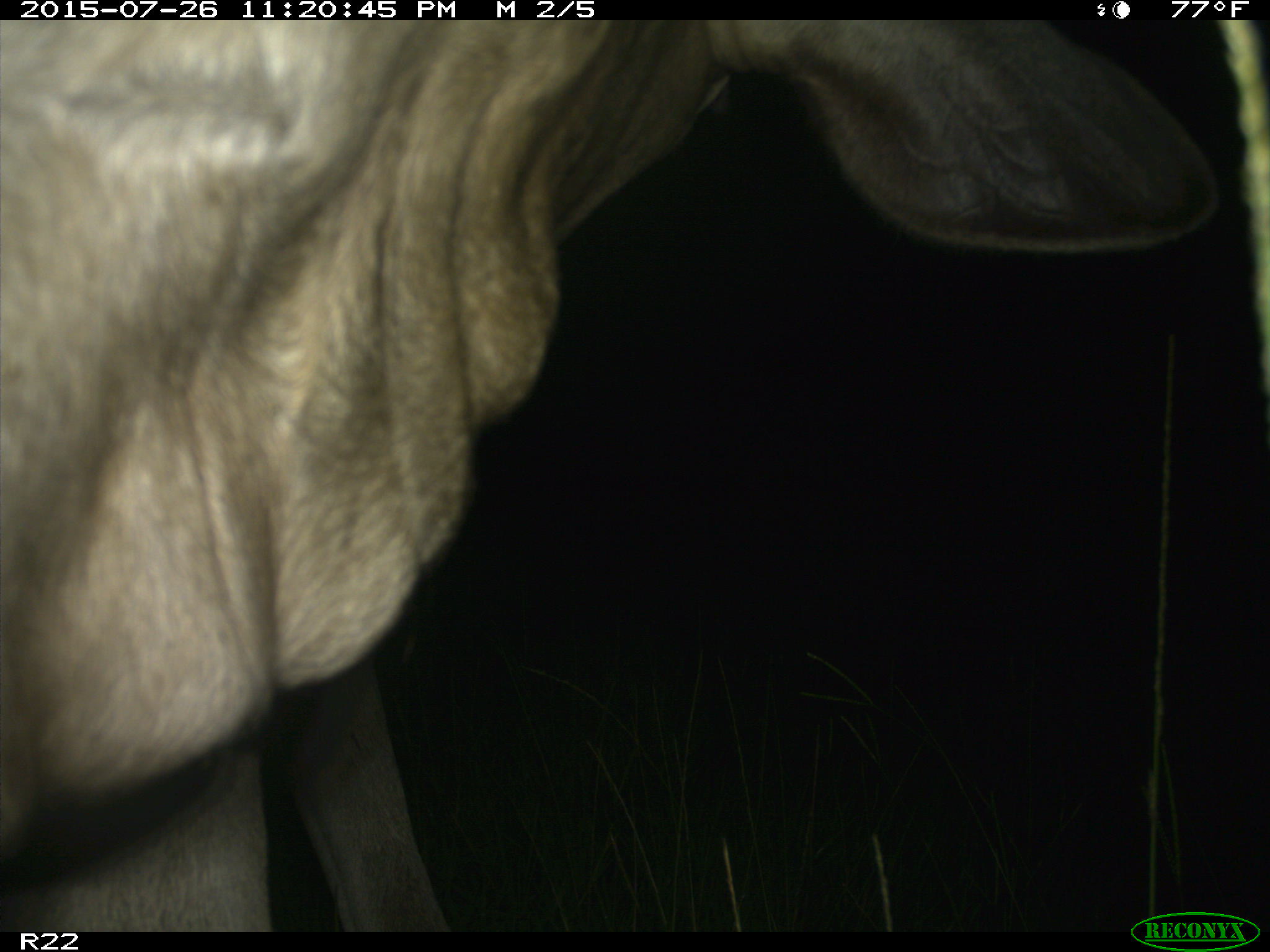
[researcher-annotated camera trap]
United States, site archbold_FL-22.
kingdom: Animalia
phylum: Chordata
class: Mammalia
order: Artiodactyla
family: Bovidae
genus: Bos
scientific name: Bos taurus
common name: domestic cow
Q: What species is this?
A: Bos taurus (domestic cow).